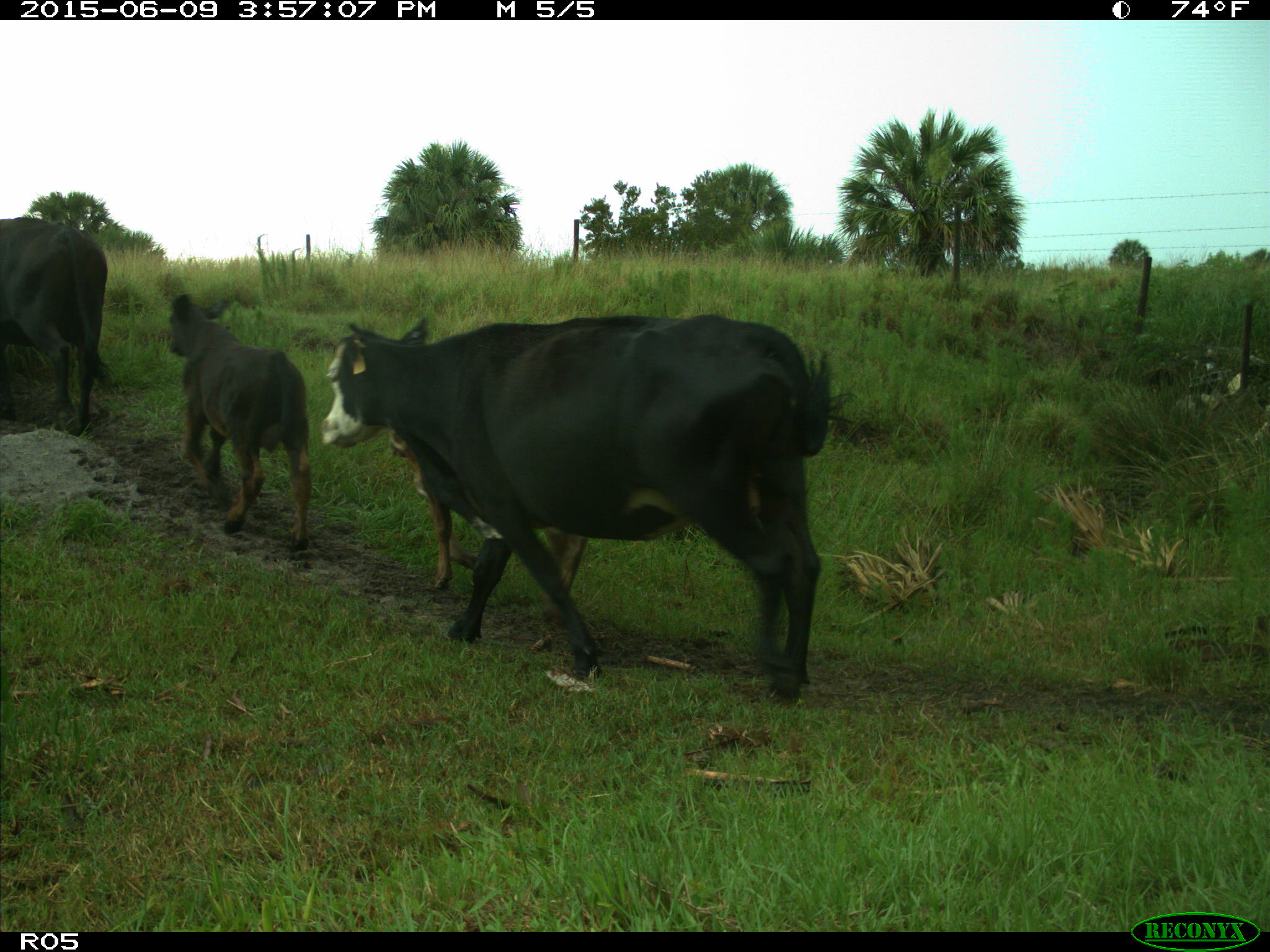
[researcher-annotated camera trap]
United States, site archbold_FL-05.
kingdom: Animalia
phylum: Chordata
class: Mammalia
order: Artiodactyla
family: Bovidae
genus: Bos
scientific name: Bos taurus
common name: domestic cow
Bos taurus (domestic cow).